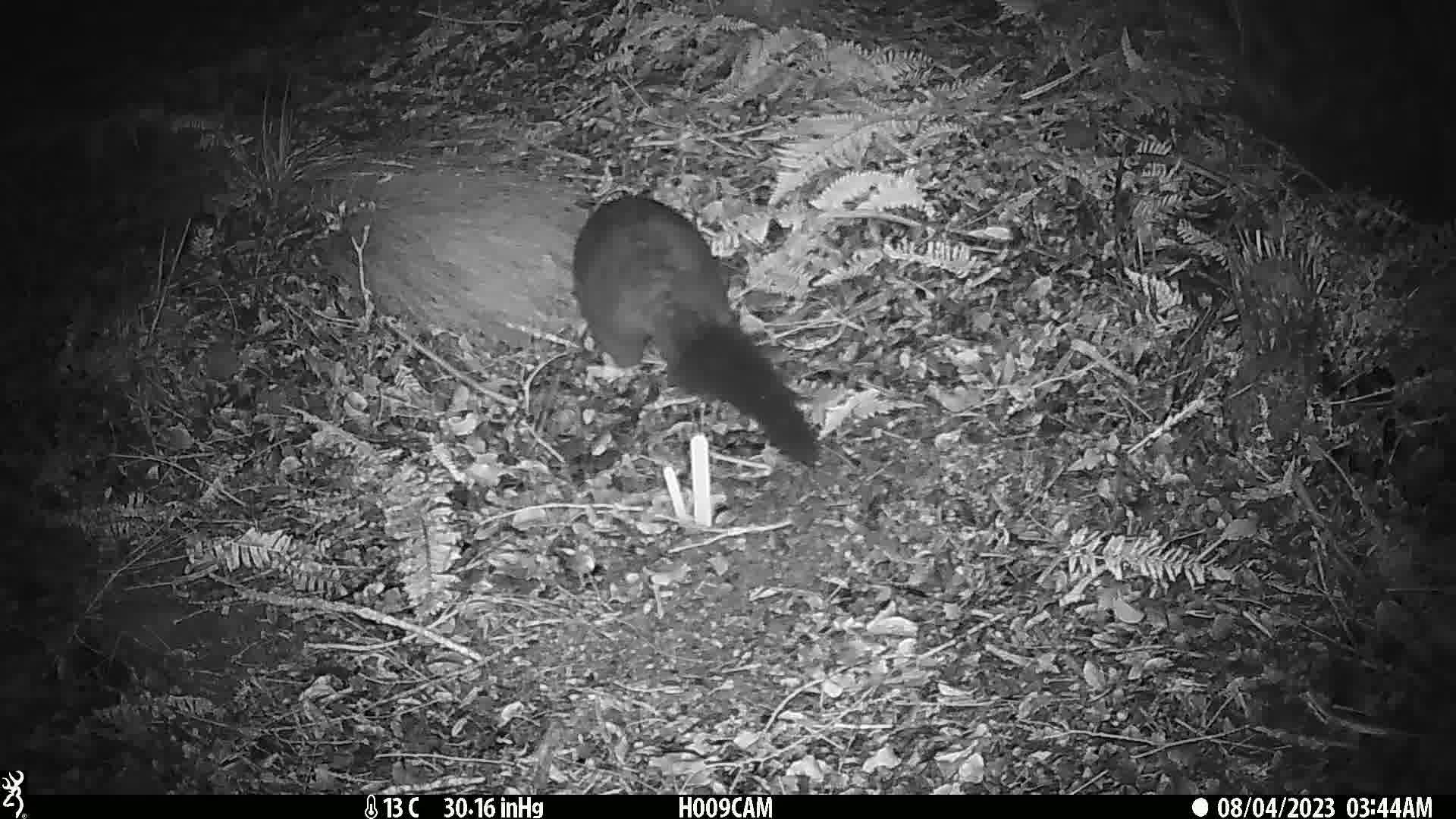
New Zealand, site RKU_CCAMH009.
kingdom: Animalia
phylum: Chordata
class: Mammalia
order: Diprotodontia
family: Phalangeridae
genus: Trichosurus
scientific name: Trichosurus vulpecula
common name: common brushtail possum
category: possum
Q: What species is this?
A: Possum (common brushtail possum) (Trichosurus vulpecula).